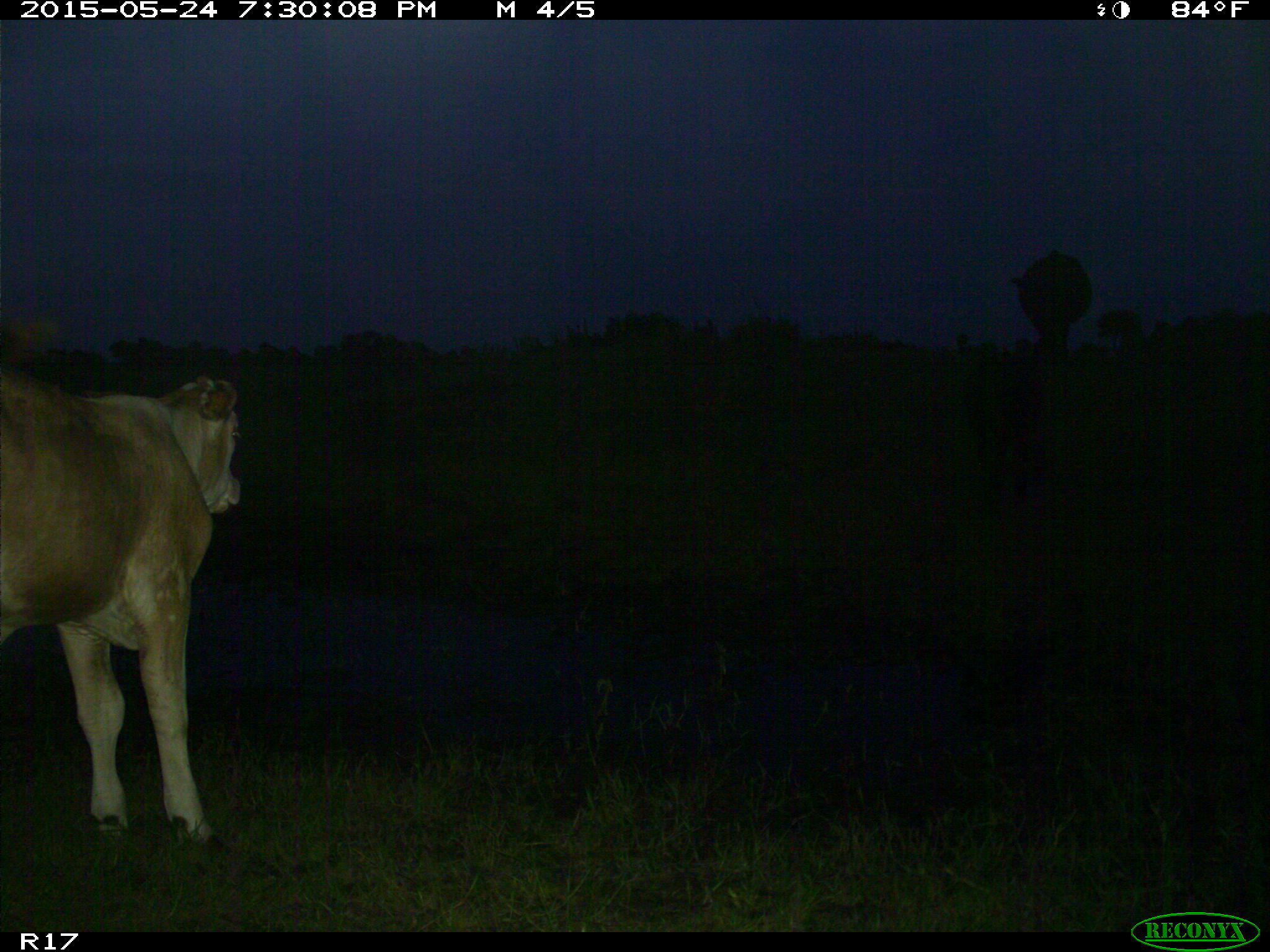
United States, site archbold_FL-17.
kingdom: Animalia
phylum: Chordata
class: Mammalia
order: Artiodactyla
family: Bovidae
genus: Bos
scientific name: Bos taurus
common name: domestic cow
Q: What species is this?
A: Bos taurus (domestic cow).